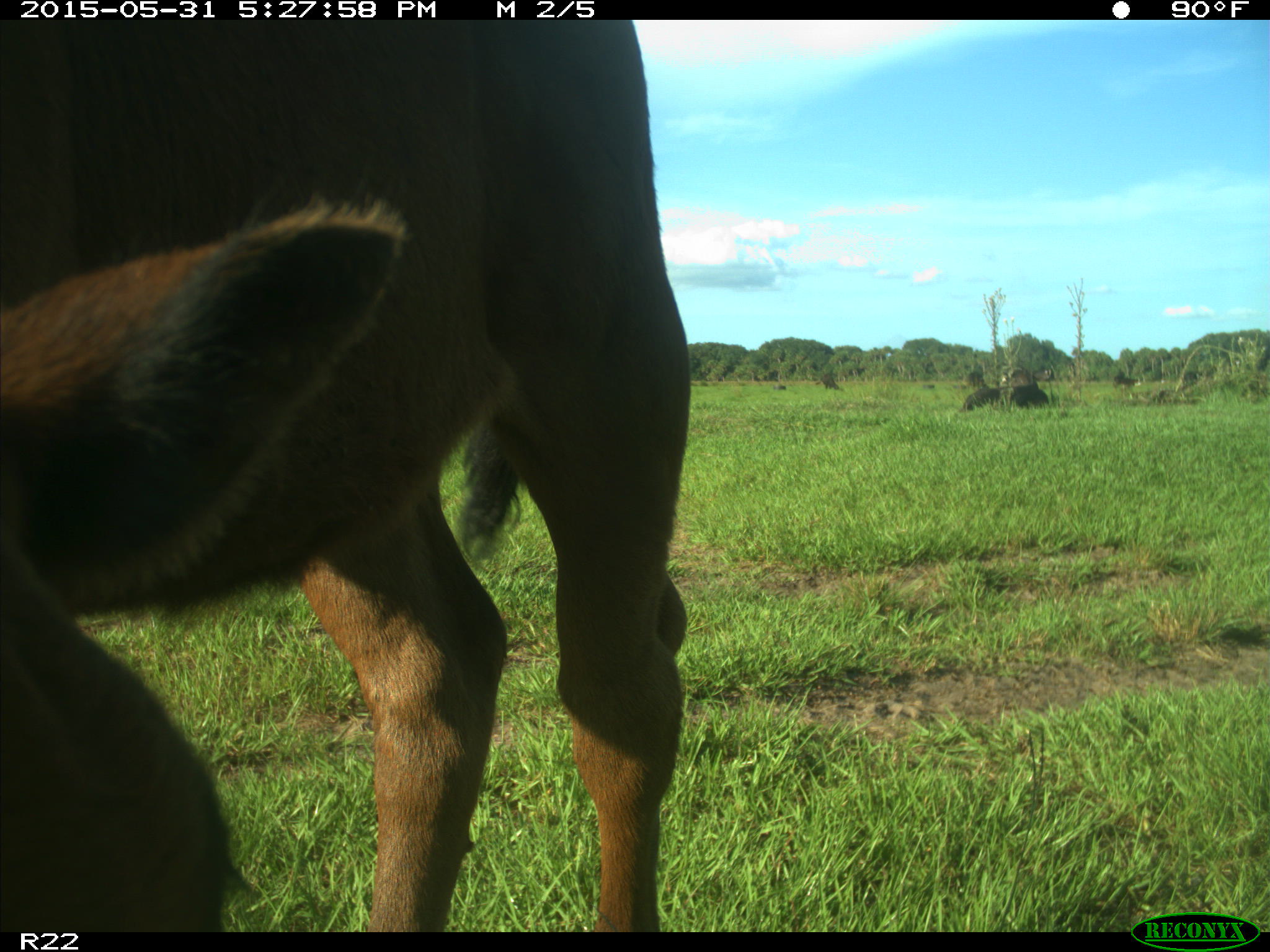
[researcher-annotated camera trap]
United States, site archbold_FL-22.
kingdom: Animalia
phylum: Chordata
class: Mammalia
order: Artiodactyla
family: Bovidae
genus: Bos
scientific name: Bos taurus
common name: domestic cow